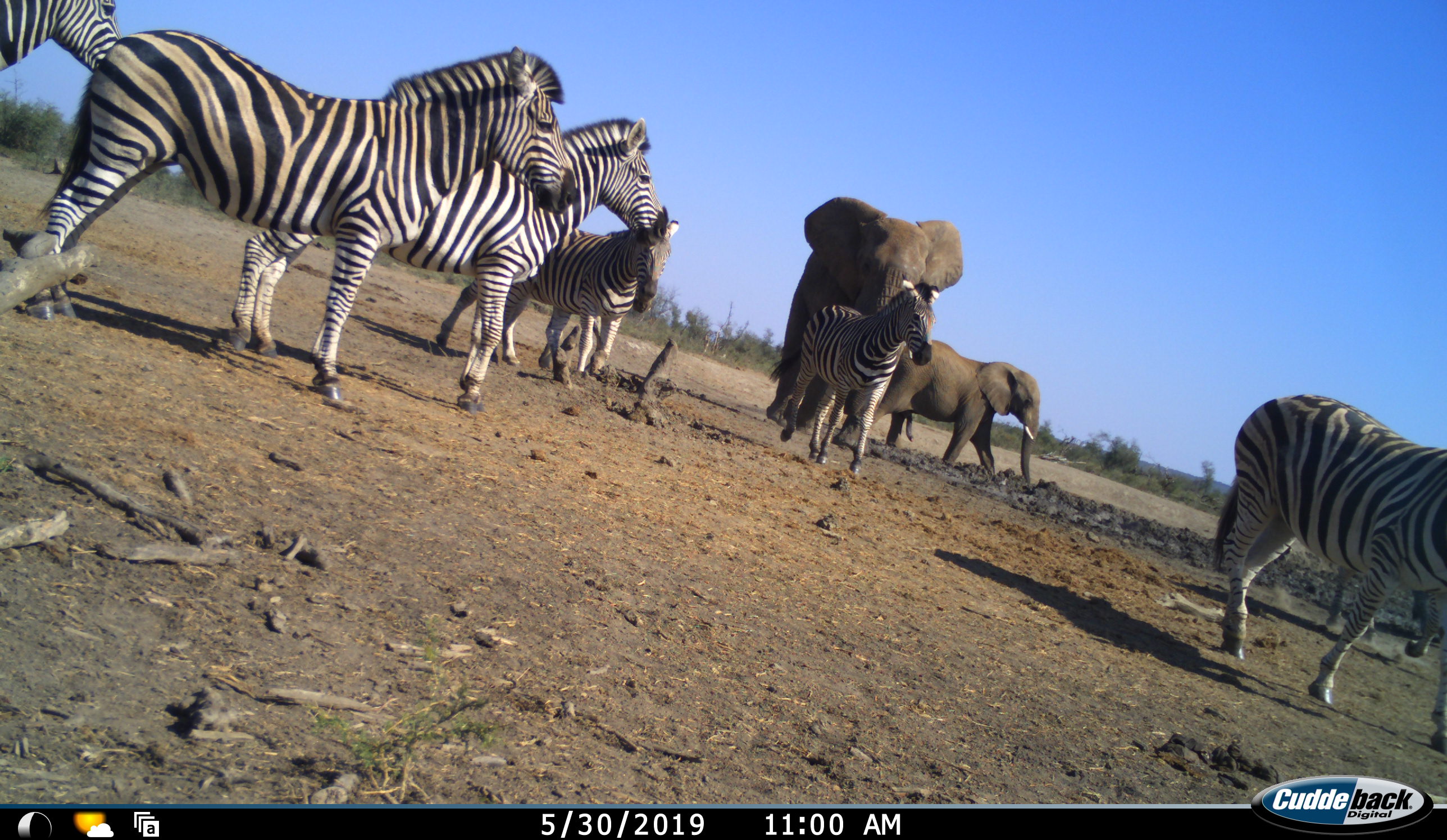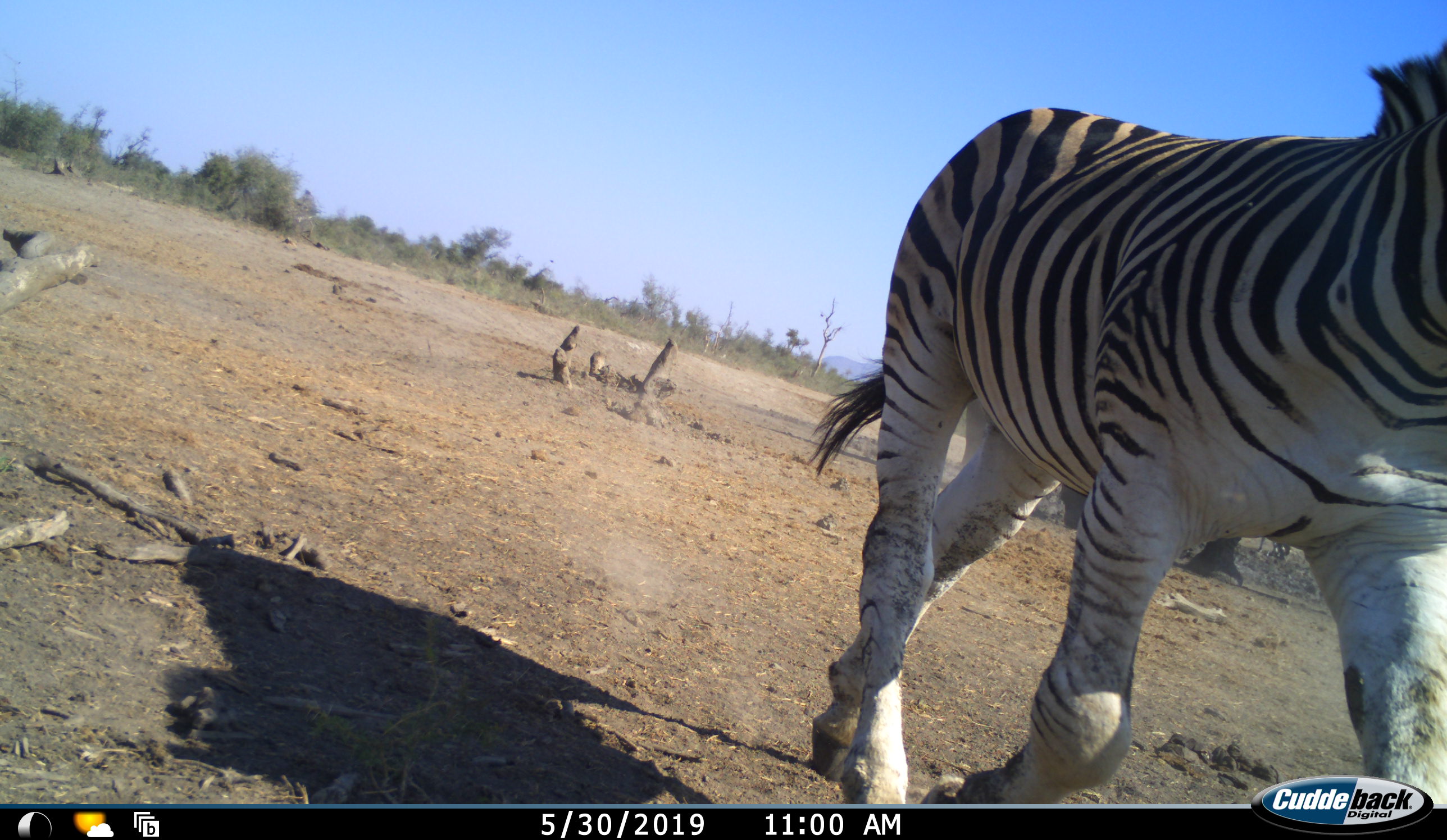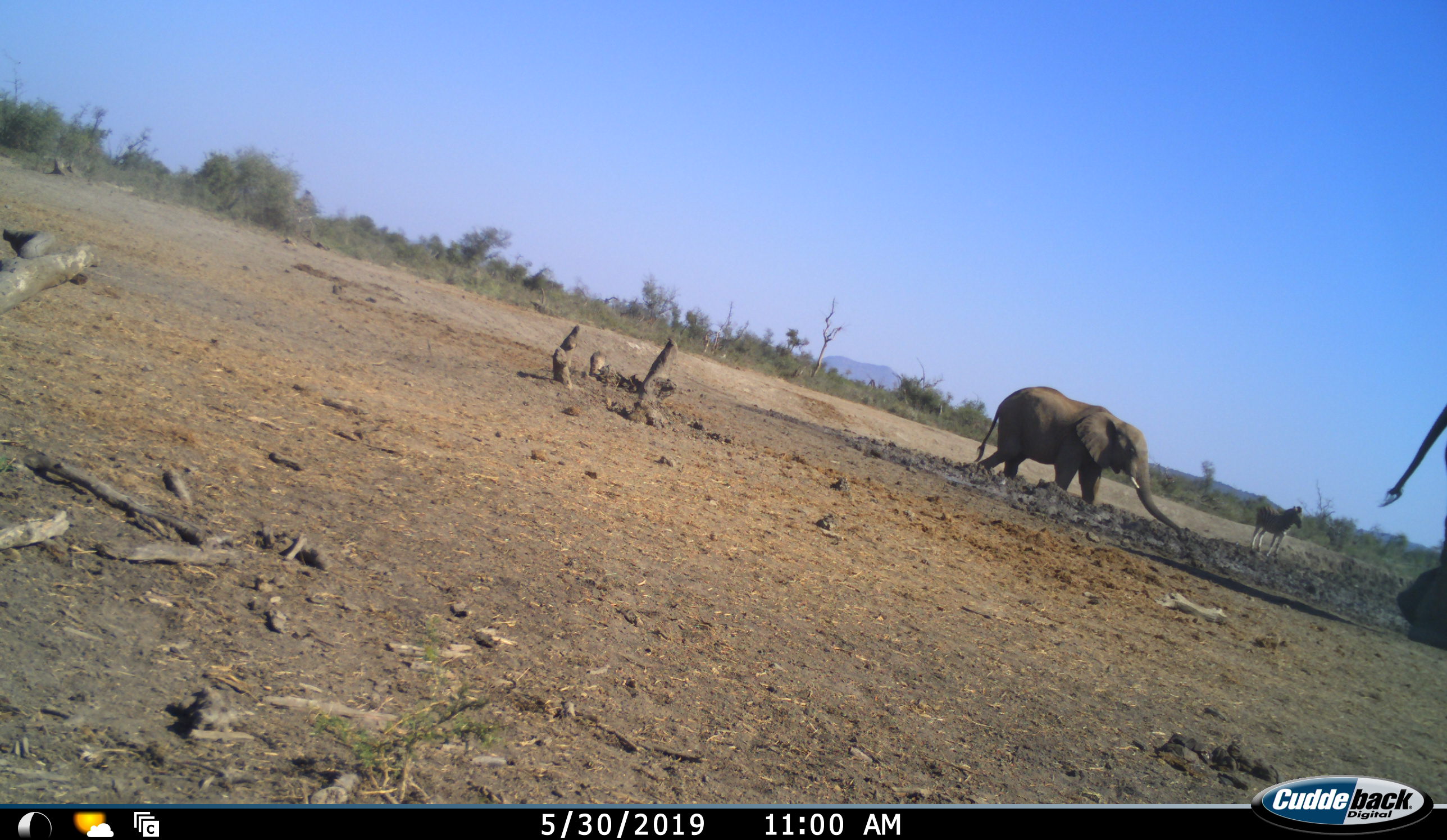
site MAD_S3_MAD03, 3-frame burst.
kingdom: Animalia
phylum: Chordata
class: Mammalia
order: Proboscidea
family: Elephantidae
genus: Loxodonta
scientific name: Loxodonta africana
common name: african bush elephant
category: elephant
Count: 2.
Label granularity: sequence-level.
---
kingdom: Animalia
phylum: Chordata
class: Mammalia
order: Perissodactyla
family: Equidae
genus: Equus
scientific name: Equus quagga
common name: plains zebra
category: zebraplains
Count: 8.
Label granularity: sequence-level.